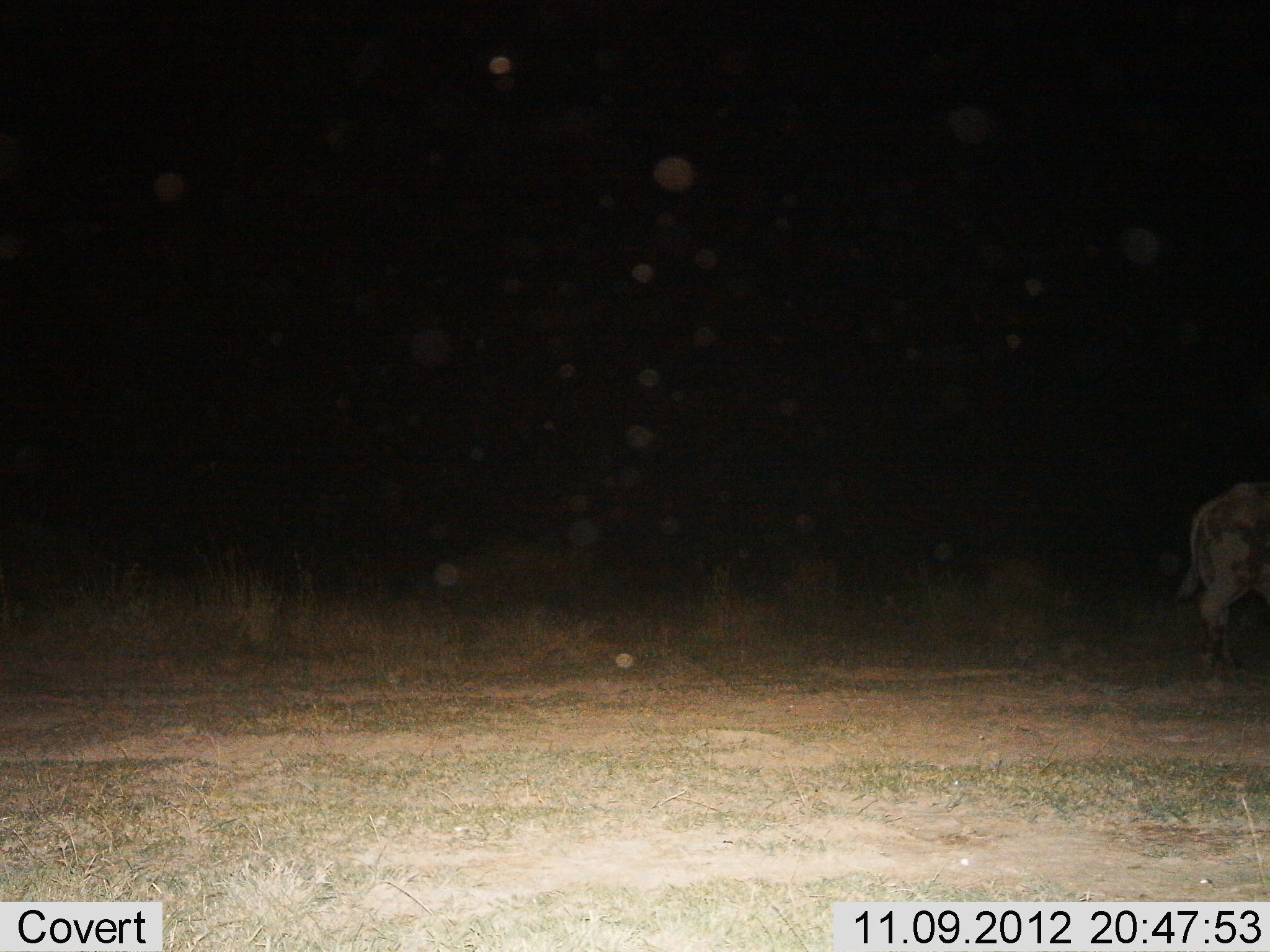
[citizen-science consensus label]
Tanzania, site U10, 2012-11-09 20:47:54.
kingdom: Animalia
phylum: Chordata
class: Mammalia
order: Artiodactyla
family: Bovidae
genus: Syncerus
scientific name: Syncerus caffer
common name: cape buffalo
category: buffalo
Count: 1.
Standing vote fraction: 40%.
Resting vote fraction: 10%.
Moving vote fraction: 70%.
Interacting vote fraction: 0%.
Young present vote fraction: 0%.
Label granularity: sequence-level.